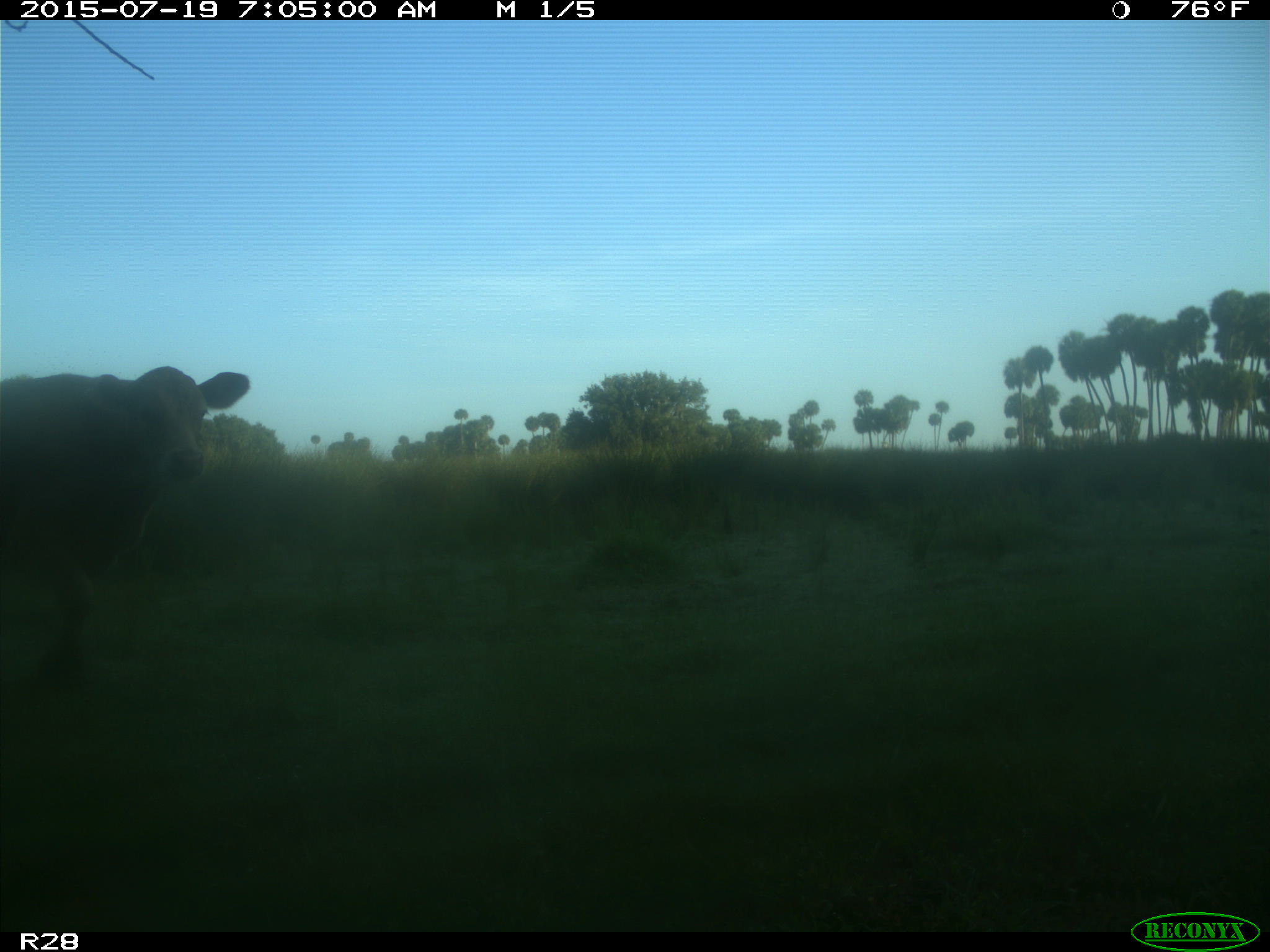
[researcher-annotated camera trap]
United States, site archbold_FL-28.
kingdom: Animalia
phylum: Chordata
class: Mammalia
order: Artiodactyla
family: Bovidae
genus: Bos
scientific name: Bos taurus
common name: domestic cow